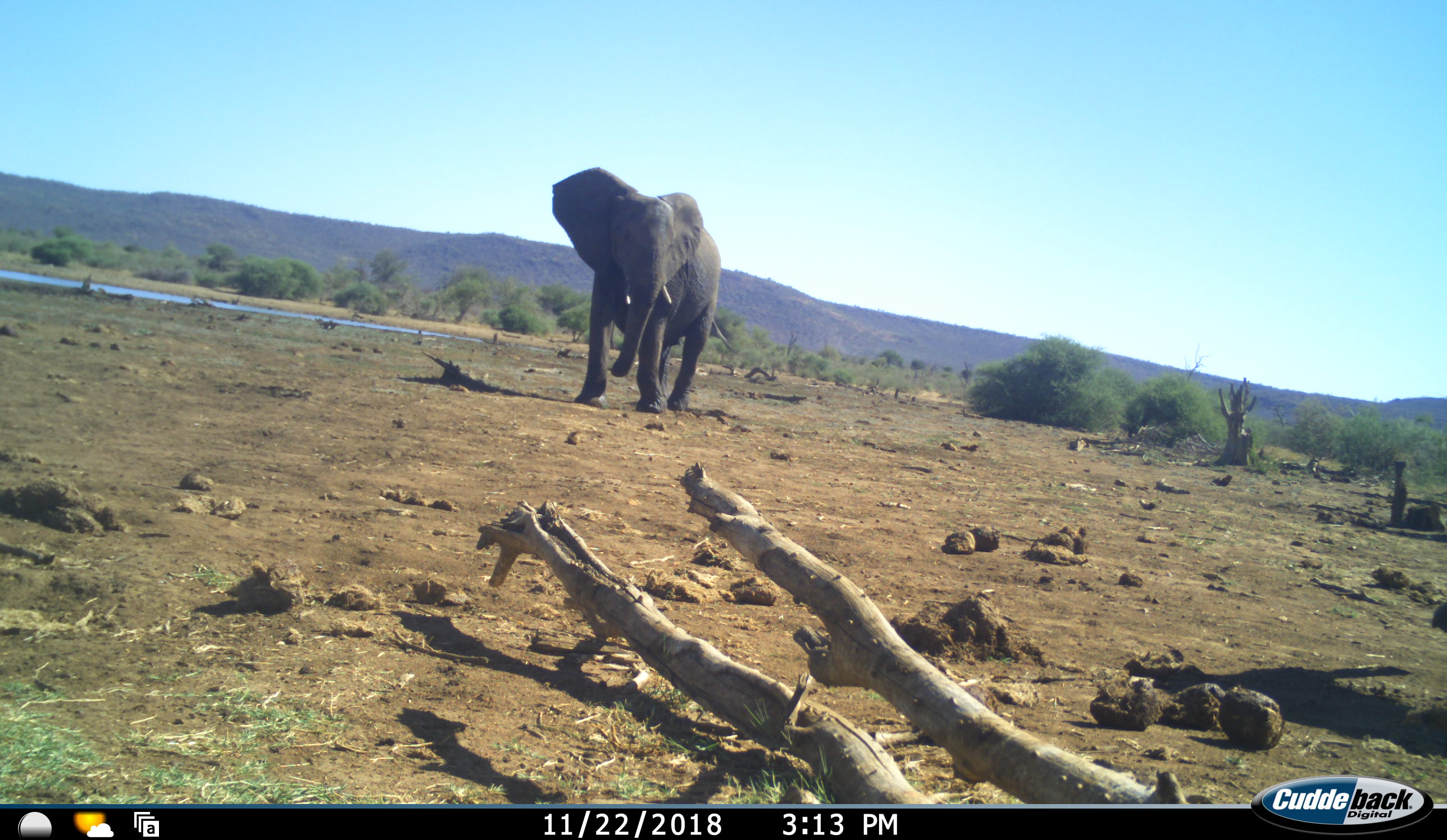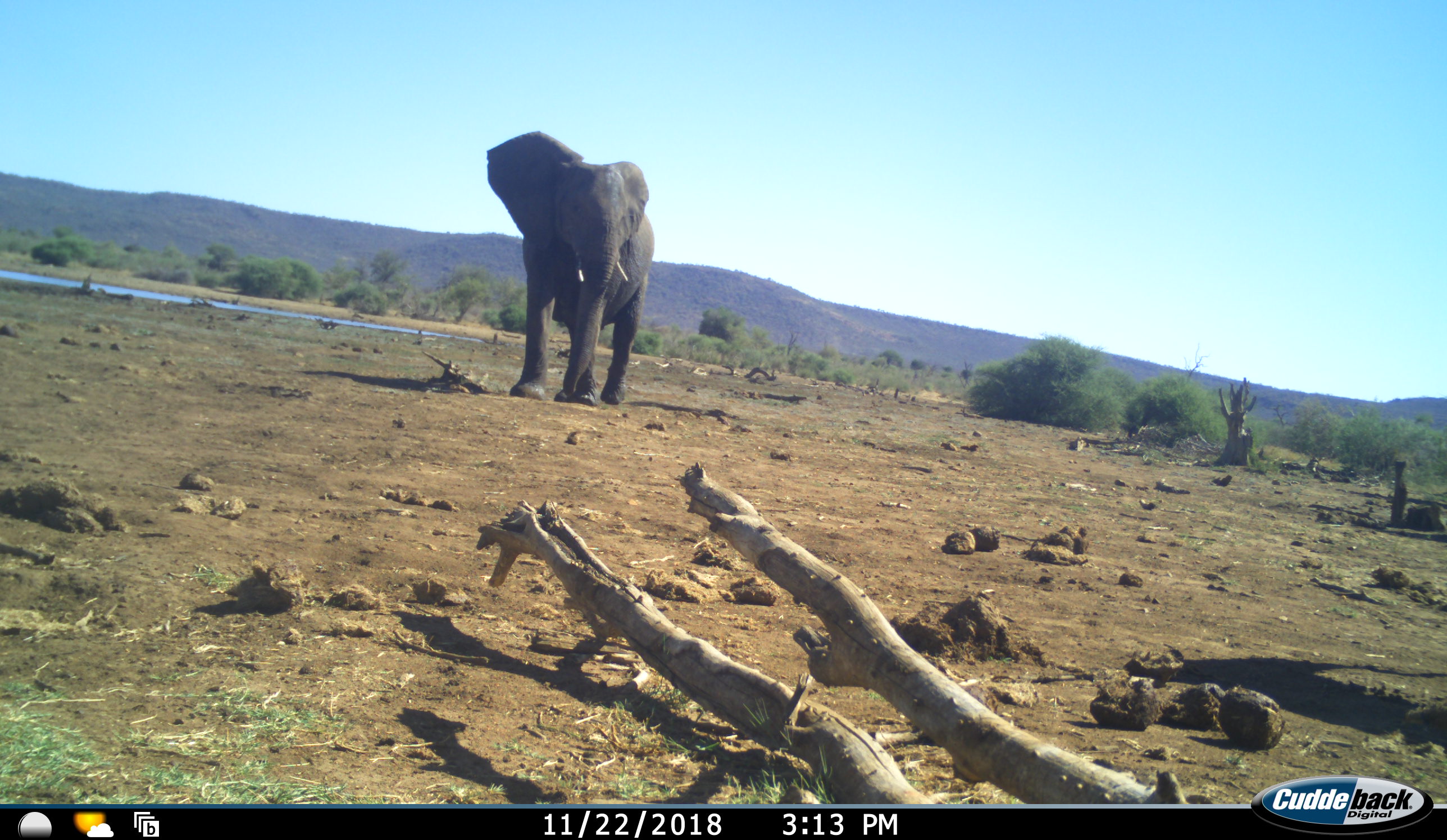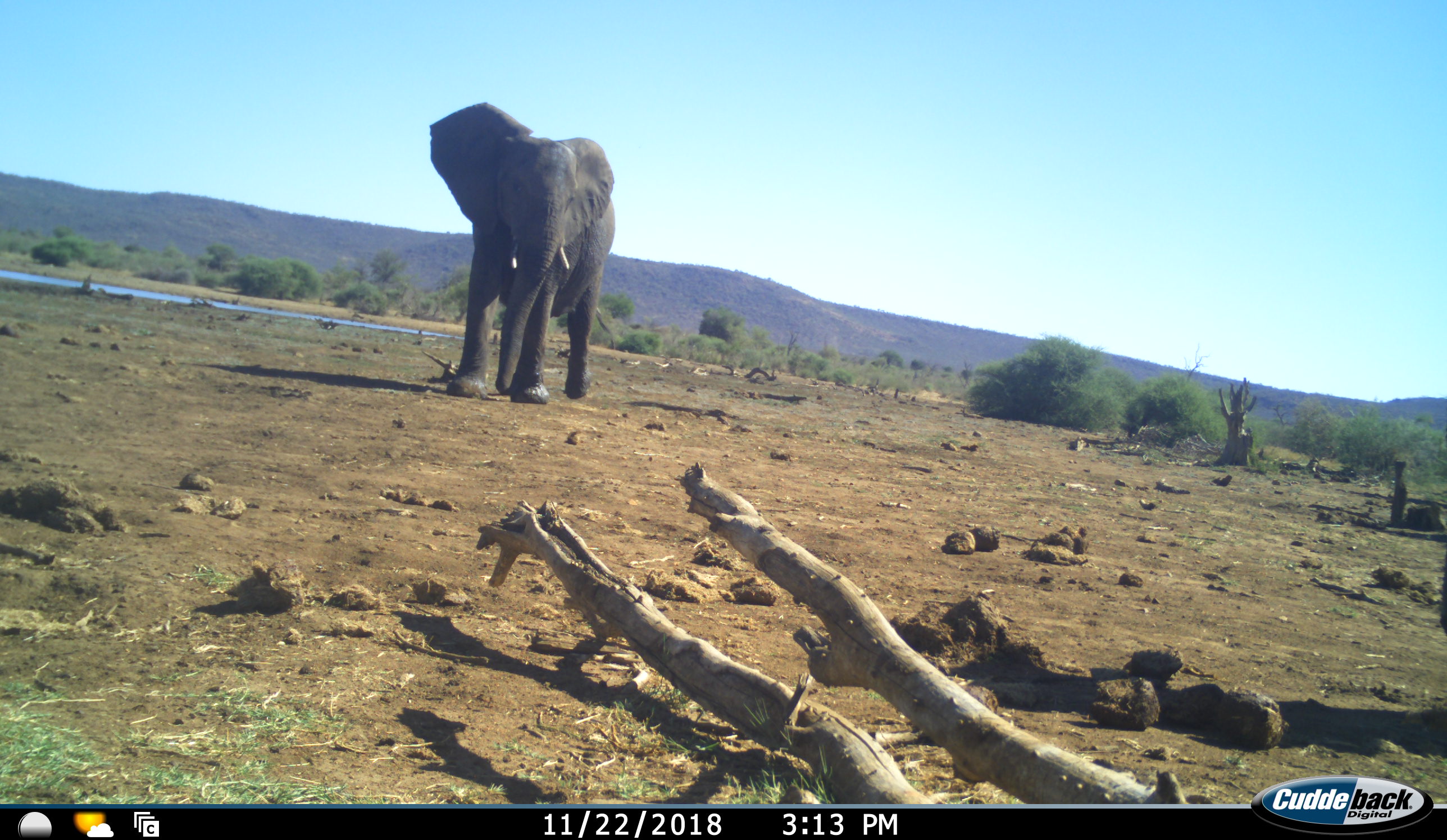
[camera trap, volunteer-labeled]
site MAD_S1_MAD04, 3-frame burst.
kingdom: Animalia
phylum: Chordata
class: Mammalia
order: Proboscidea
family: Elephantidae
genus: Loxodonta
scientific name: Loxodonta africana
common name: african bush elephant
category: elephant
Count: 1.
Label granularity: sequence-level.